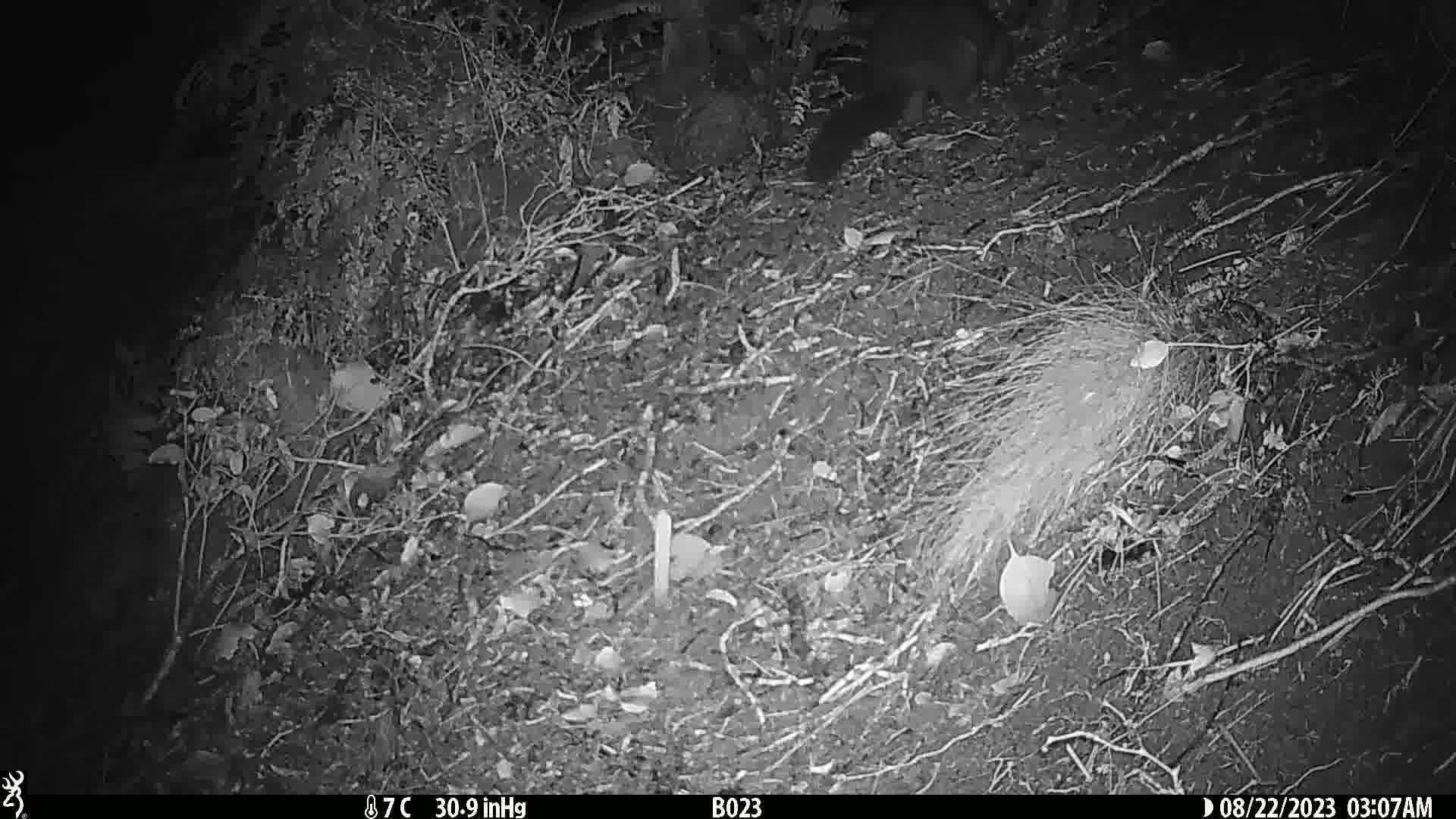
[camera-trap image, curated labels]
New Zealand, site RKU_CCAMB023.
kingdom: Animalia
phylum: Chordata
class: Mammalia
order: Diprotodontia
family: Phalangeridae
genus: Trichosurus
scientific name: Trichosurus vulpecula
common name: common brushtail possum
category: possum